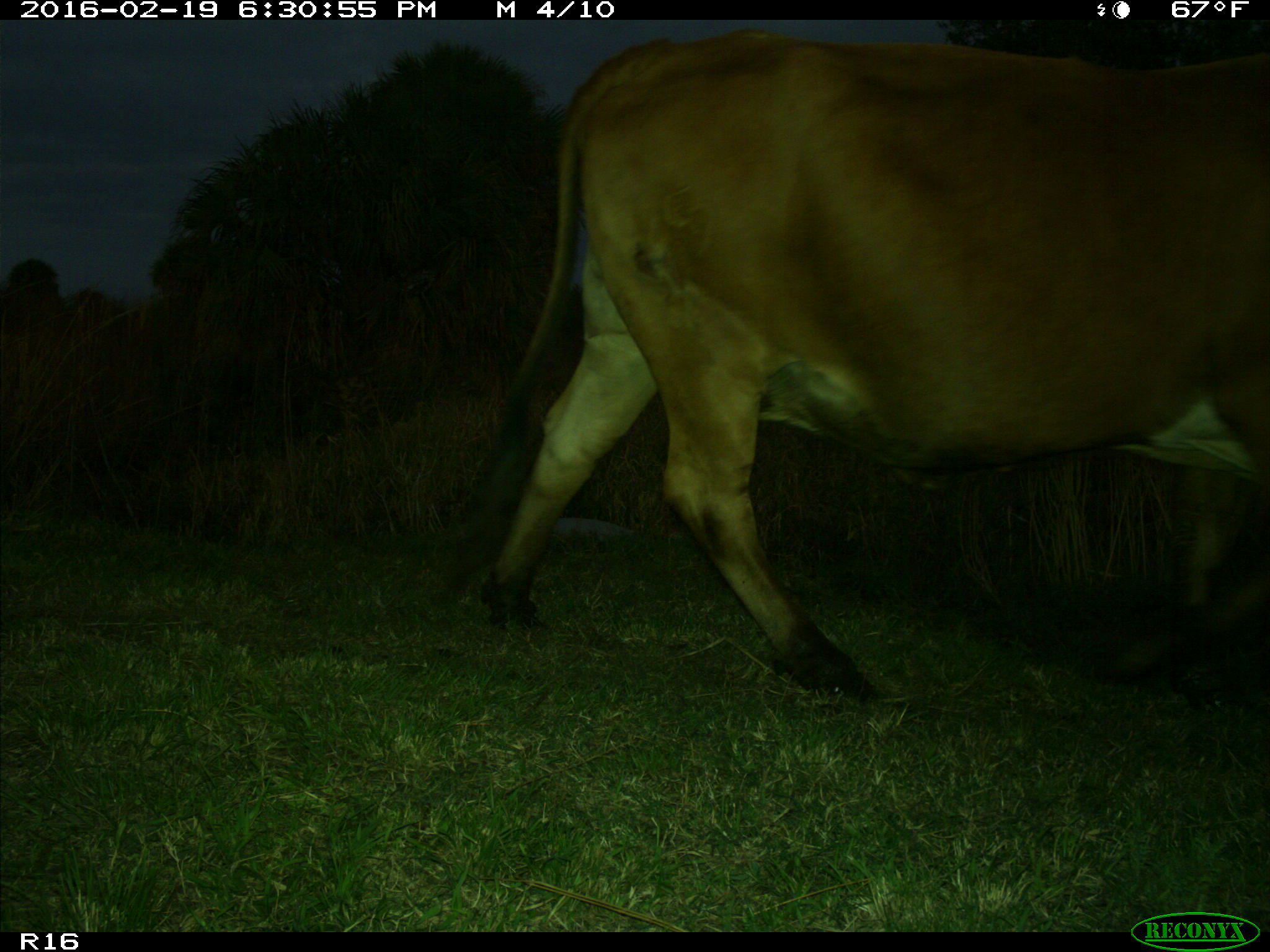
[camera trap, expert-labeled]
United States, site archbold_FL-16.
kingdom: Animalia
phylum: Chordata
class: Mammalia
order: Artiodactyla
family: Bovidae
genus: Bos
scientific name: Bos taurus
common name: domestic cow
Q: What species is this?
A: Bos taurus (domestic cow).